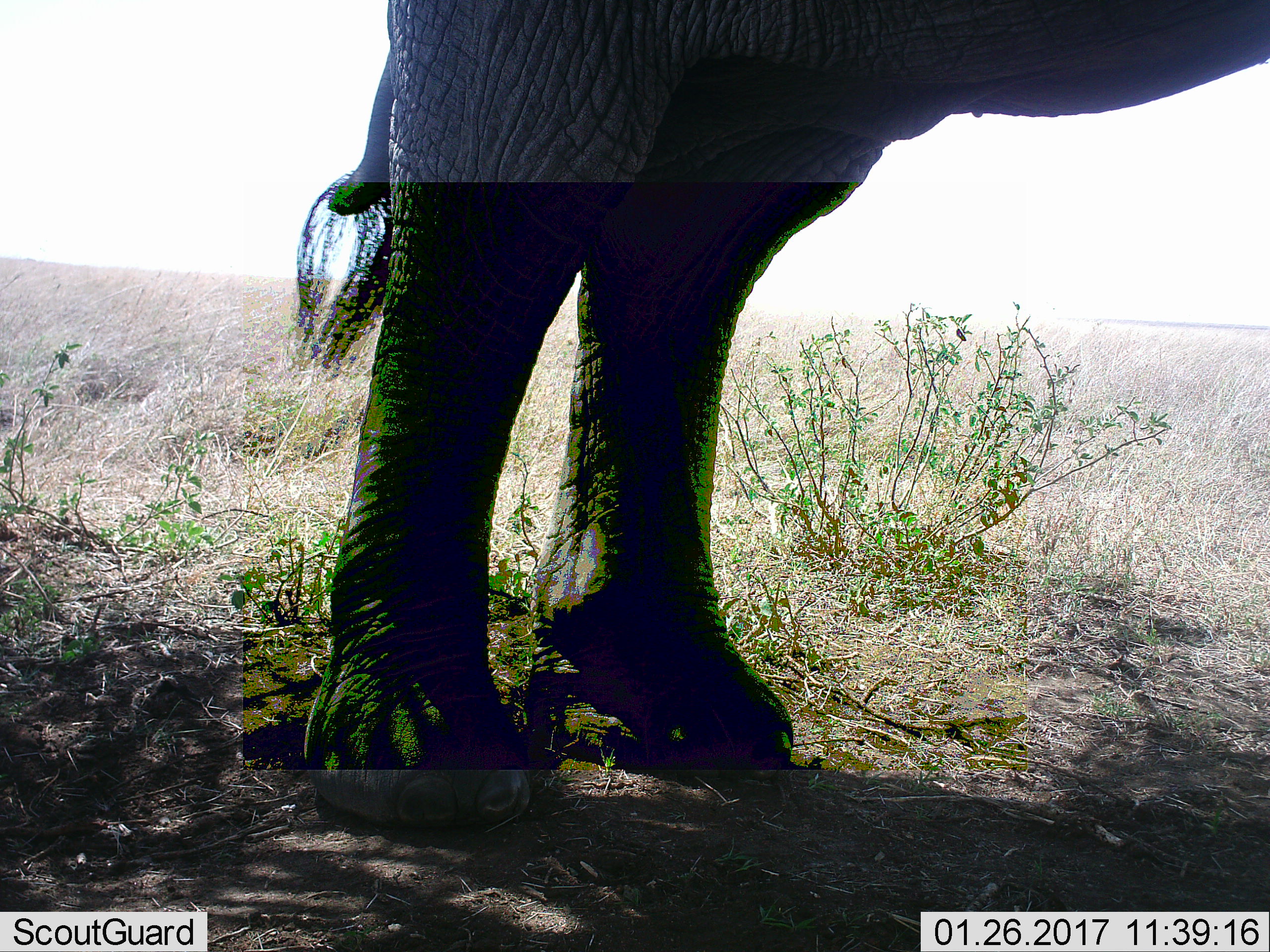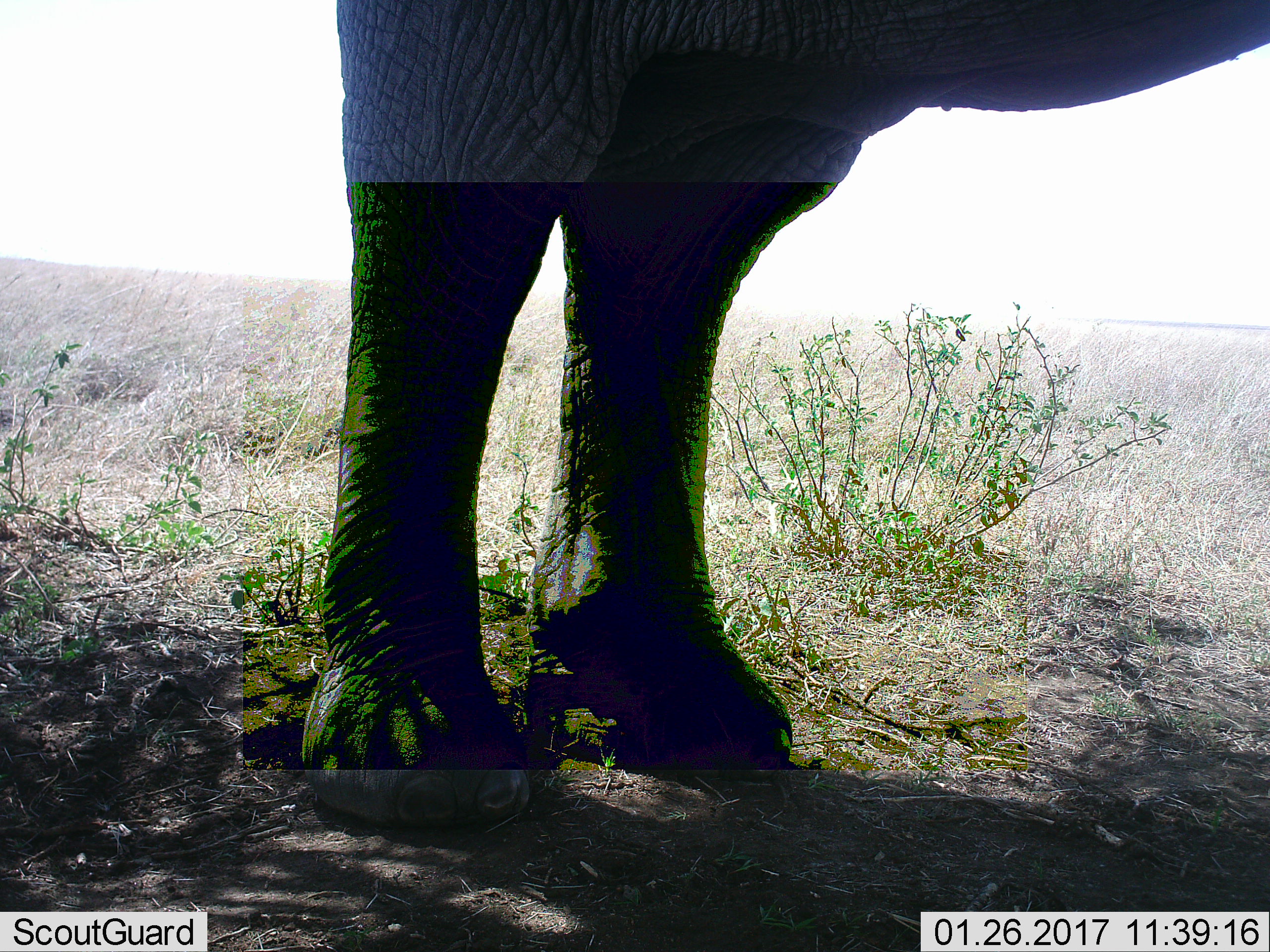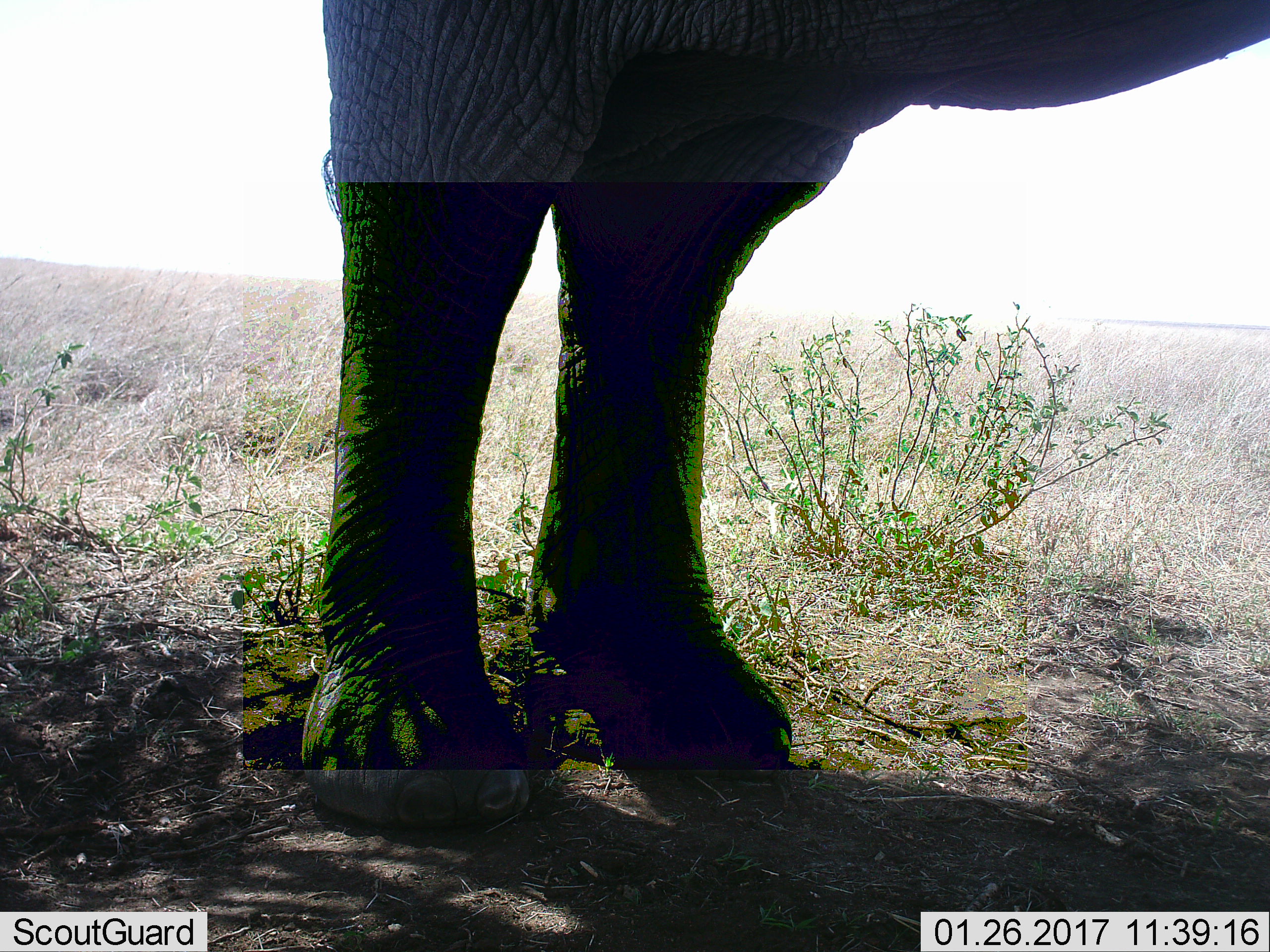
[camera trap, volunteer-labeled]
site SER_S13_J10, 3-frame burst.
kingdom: Animalia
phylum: Chordata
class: Mammalia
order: Proboscidea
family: Elephantidae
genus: Loxodonta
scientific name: Loxodonta africana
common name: african bush elephant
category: elephant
Elephant (african bush elephant) (Loxodonta africana), count 1. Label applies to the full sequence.